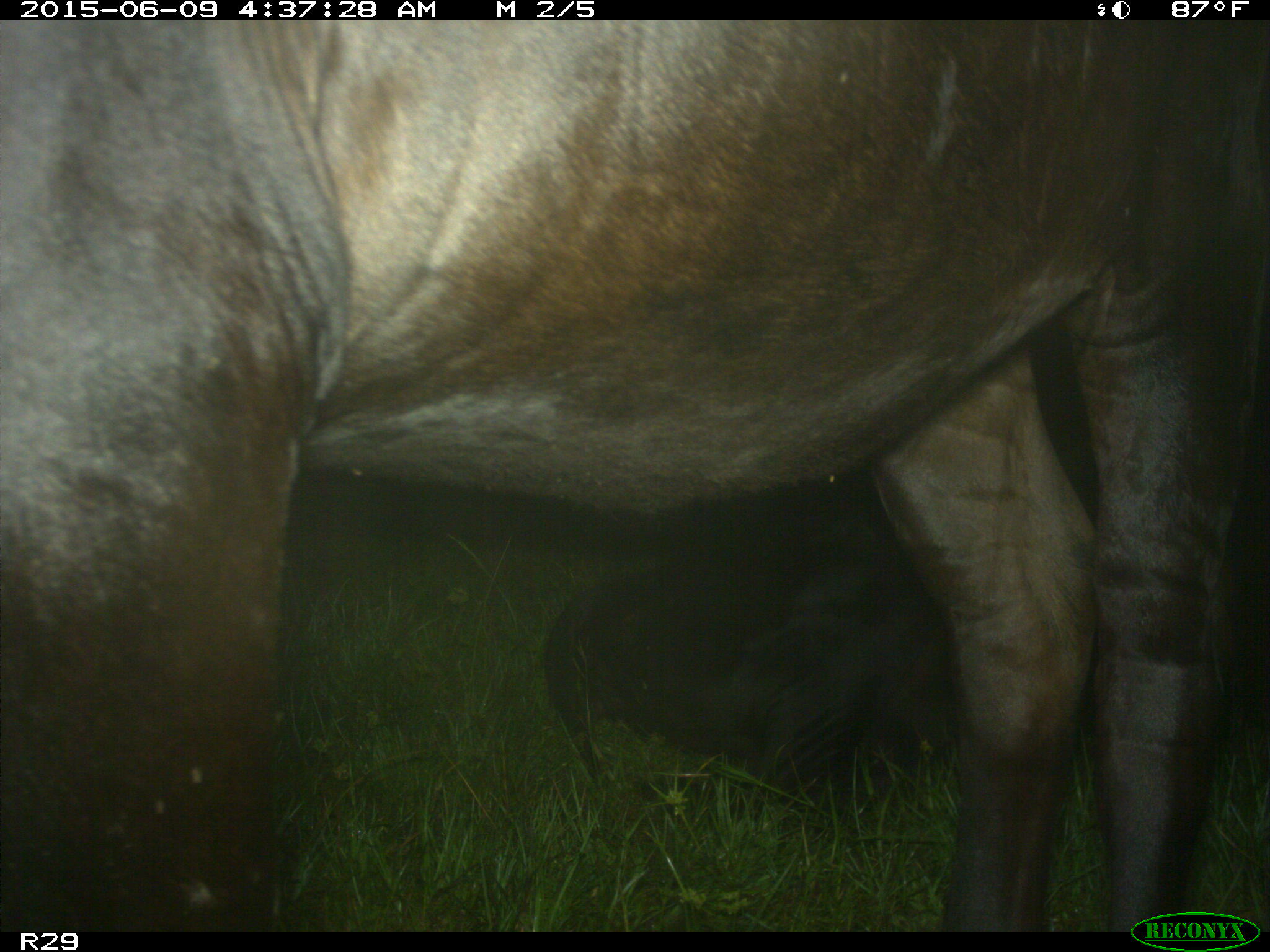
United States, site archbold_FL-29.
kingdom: Animalia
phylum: Chordata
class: Mammalia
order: Artiodactyla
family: Bovidae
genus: Bos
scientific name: Bos taurus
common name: domestic cow